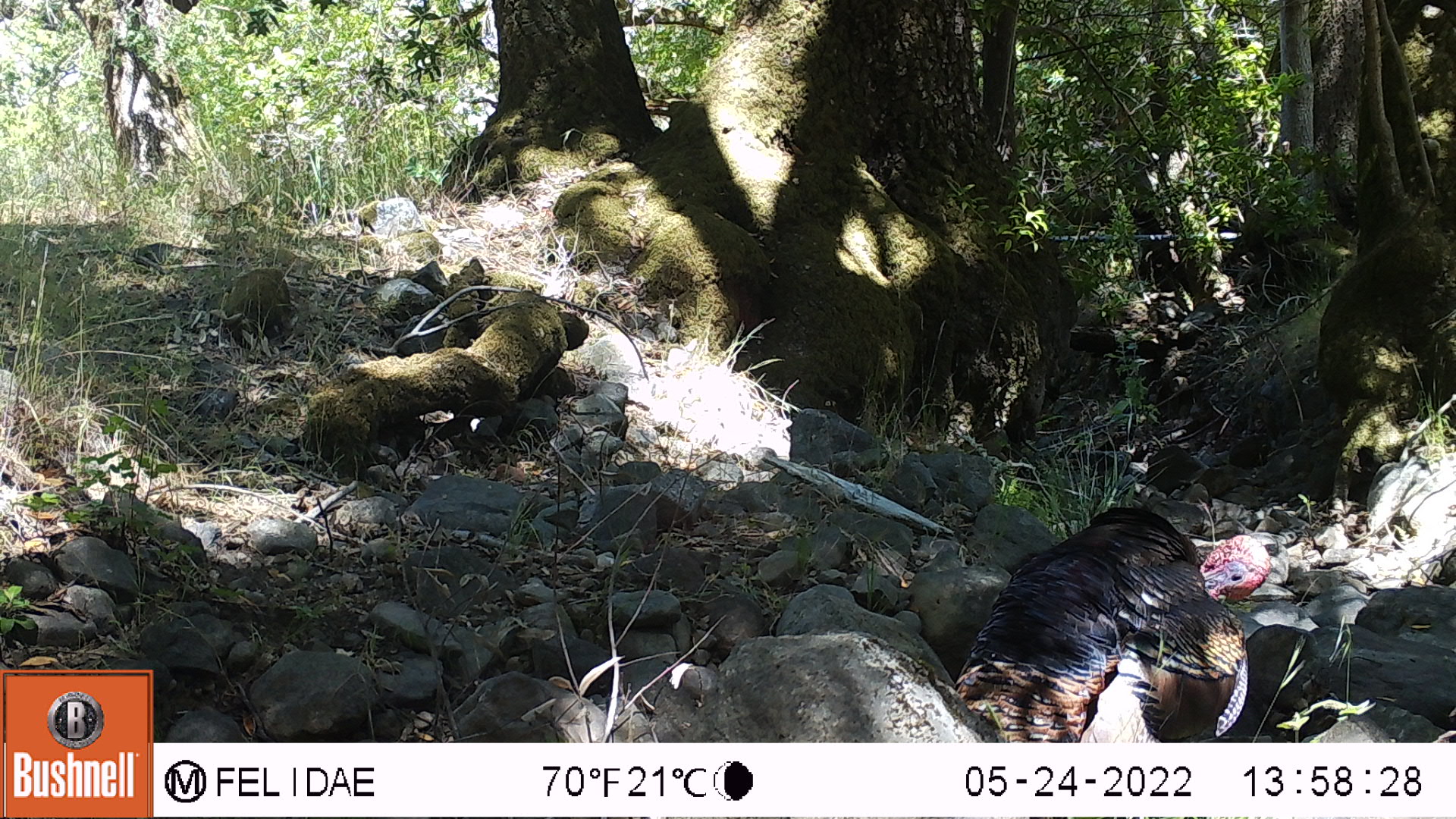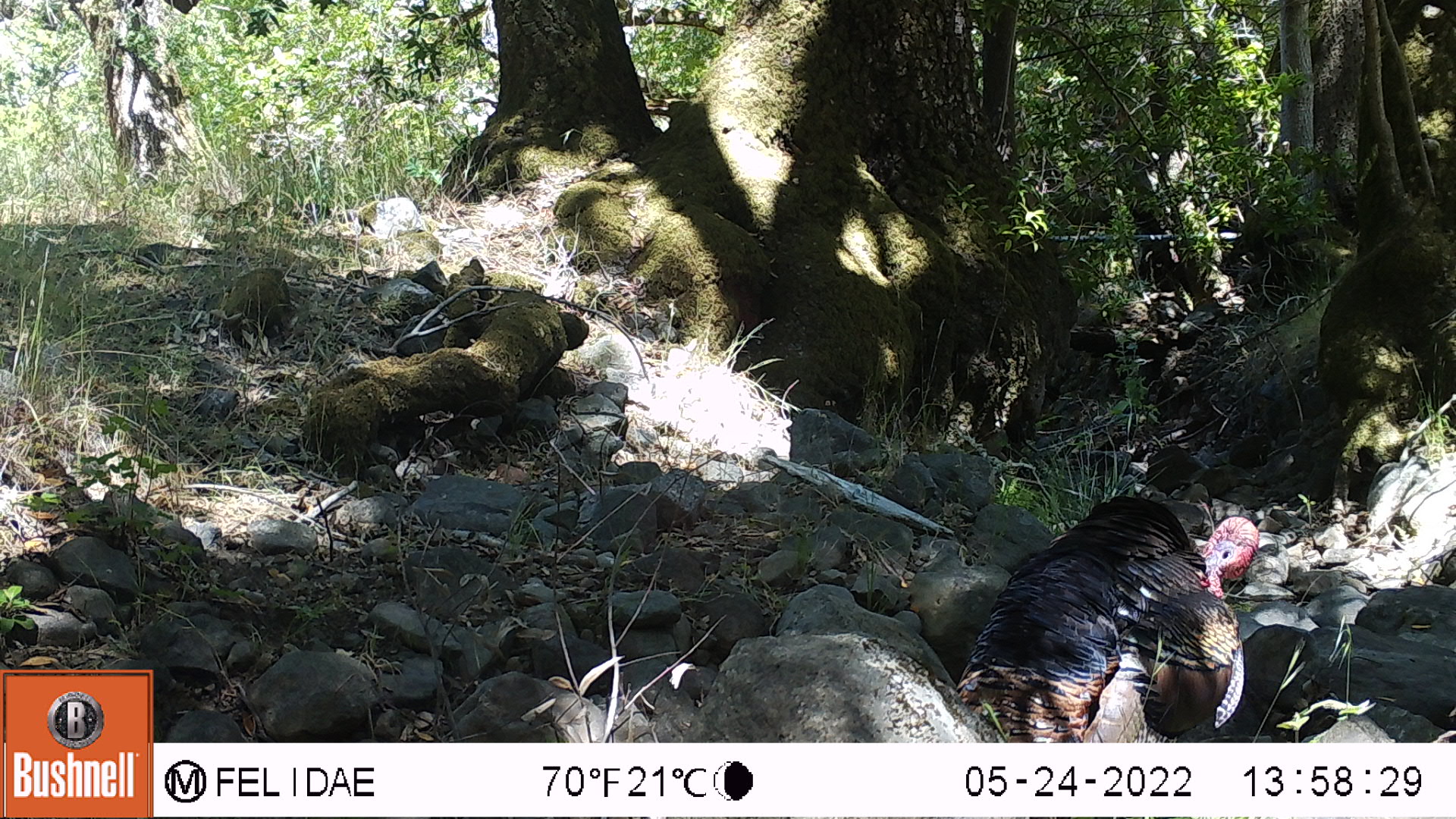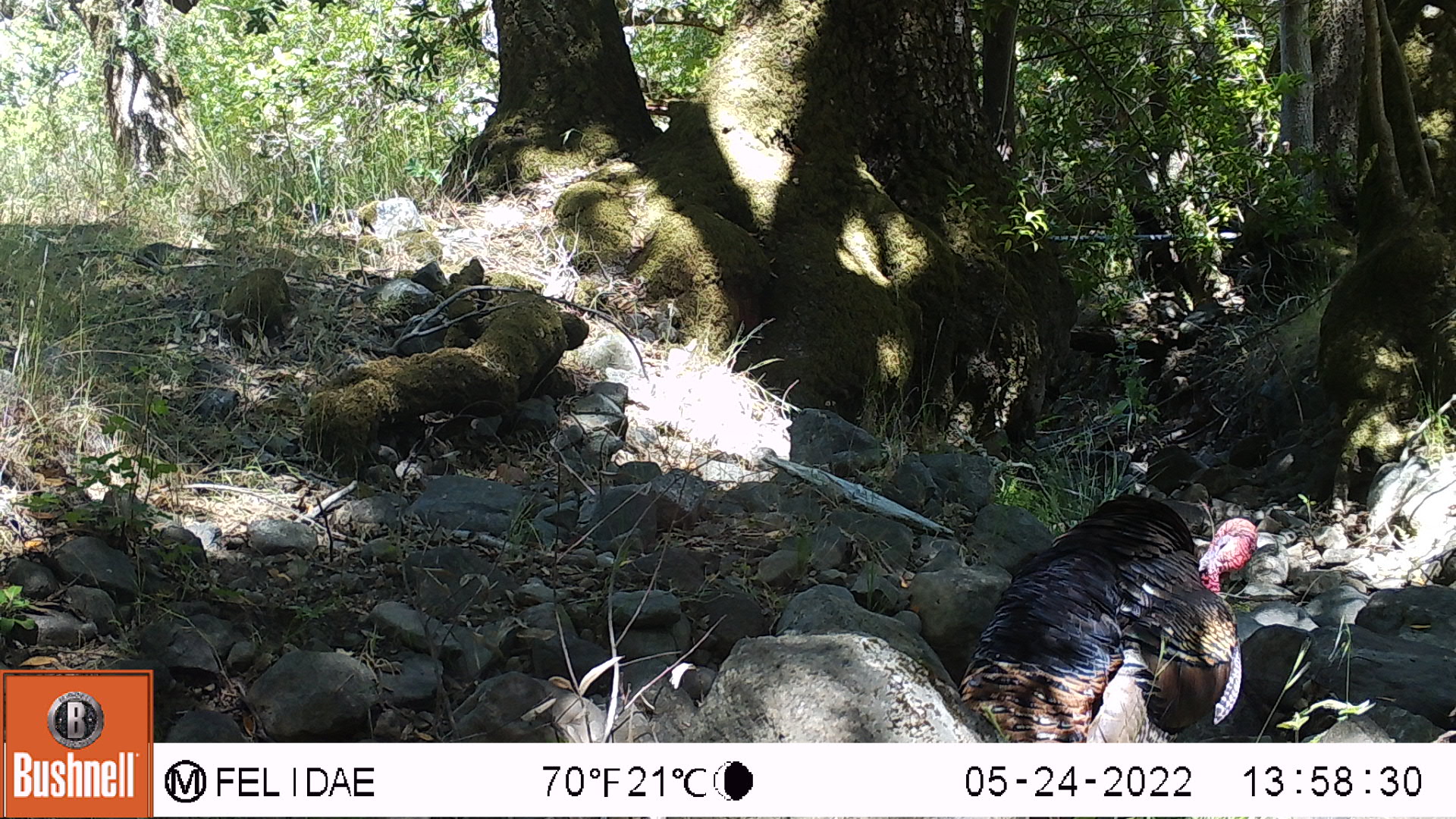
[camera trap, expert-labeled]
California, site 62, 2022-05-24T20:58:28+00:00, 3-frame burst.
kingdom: Animalia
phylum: Chordata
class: Aves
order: Galliformes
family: Phasianidae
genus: Meleagris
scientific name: Meleagris gallopavo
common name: turkey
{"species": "turkey (Meleagris gallopavo)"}